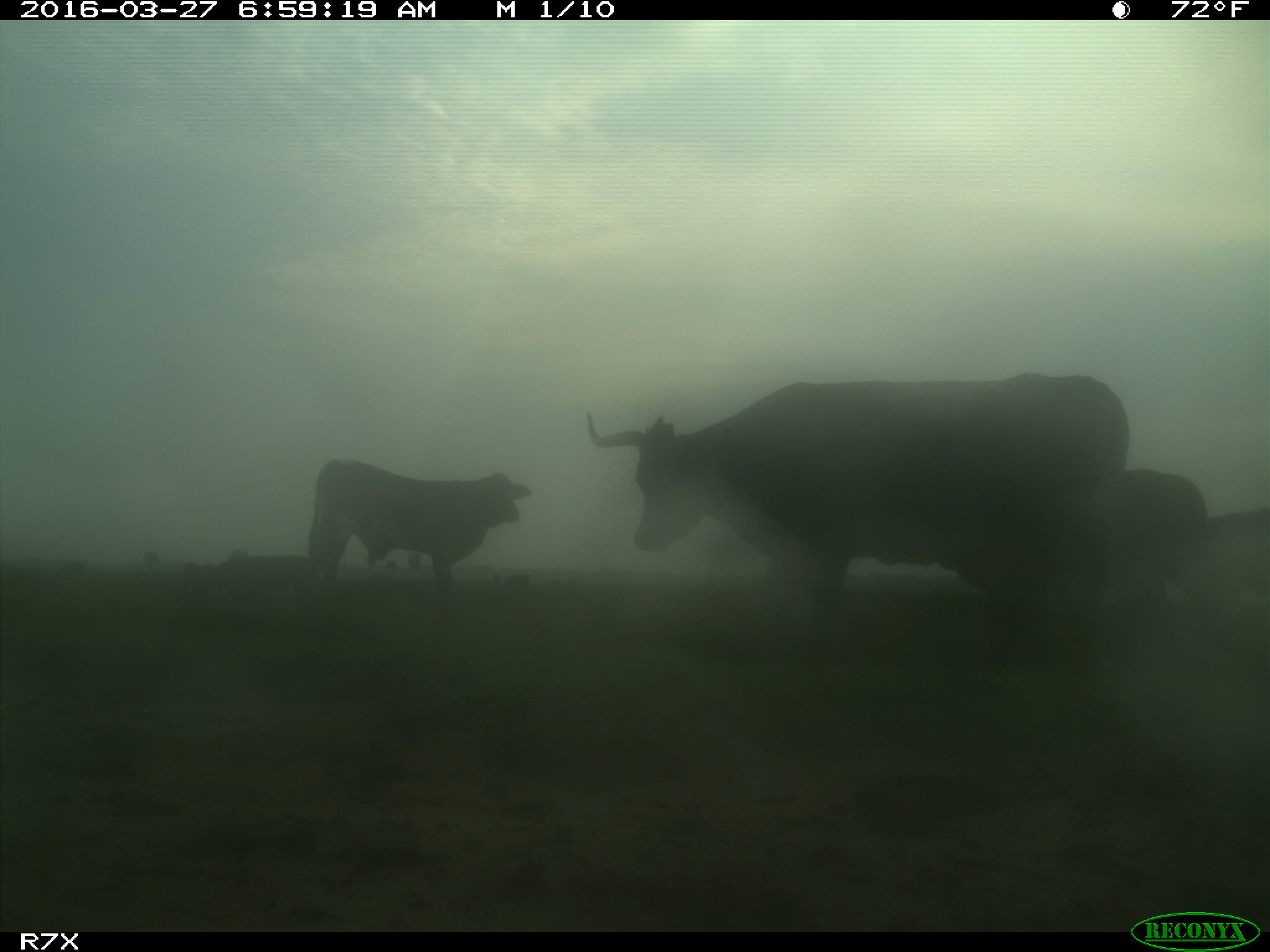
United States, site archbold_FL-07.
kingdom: Animalia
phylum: Chordata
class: Mammalia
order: Artiodactyla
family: Bovidae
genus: Bos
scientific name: Bos taurus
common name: domestic cow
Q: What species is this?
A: Bos taurus (domestic cow).